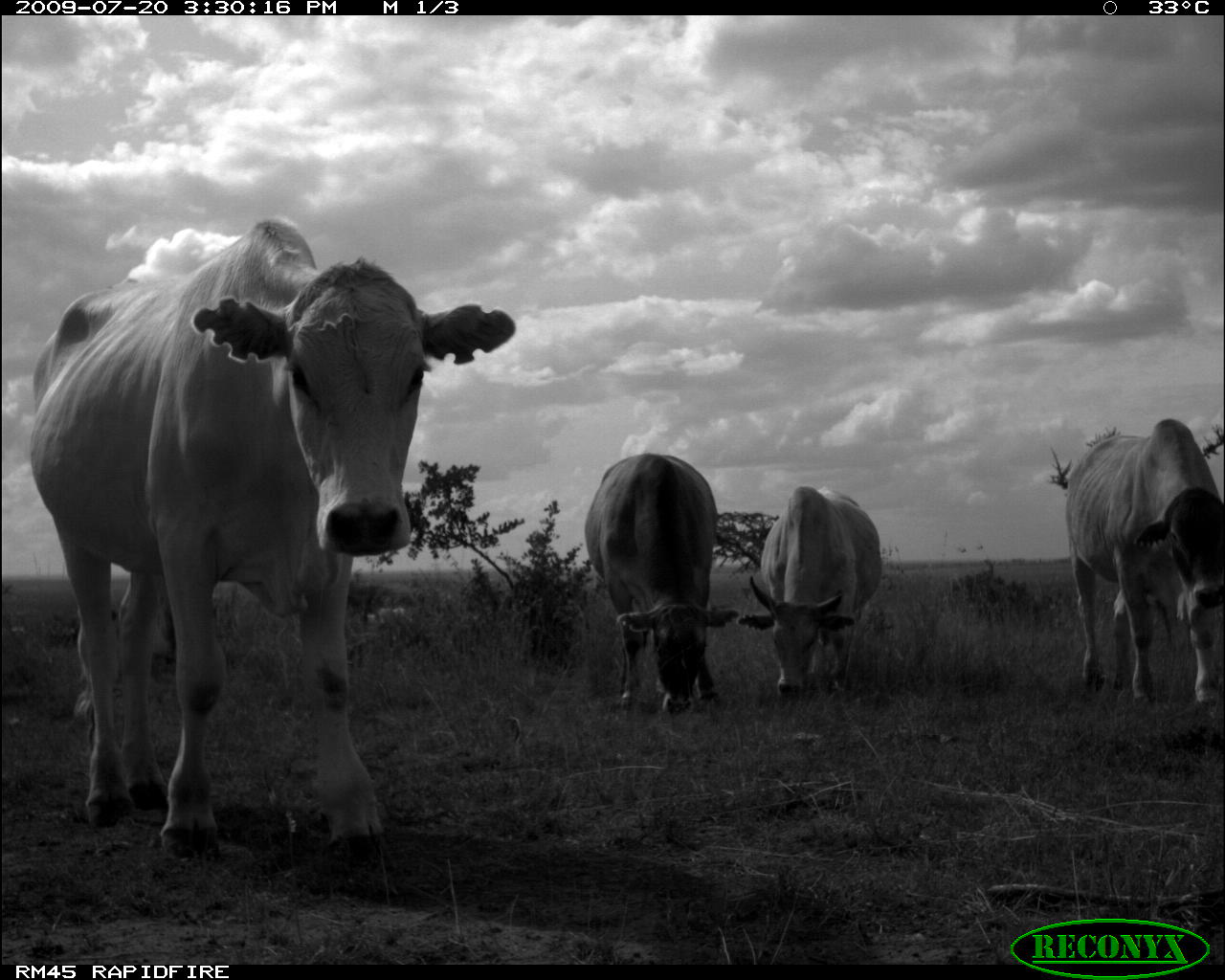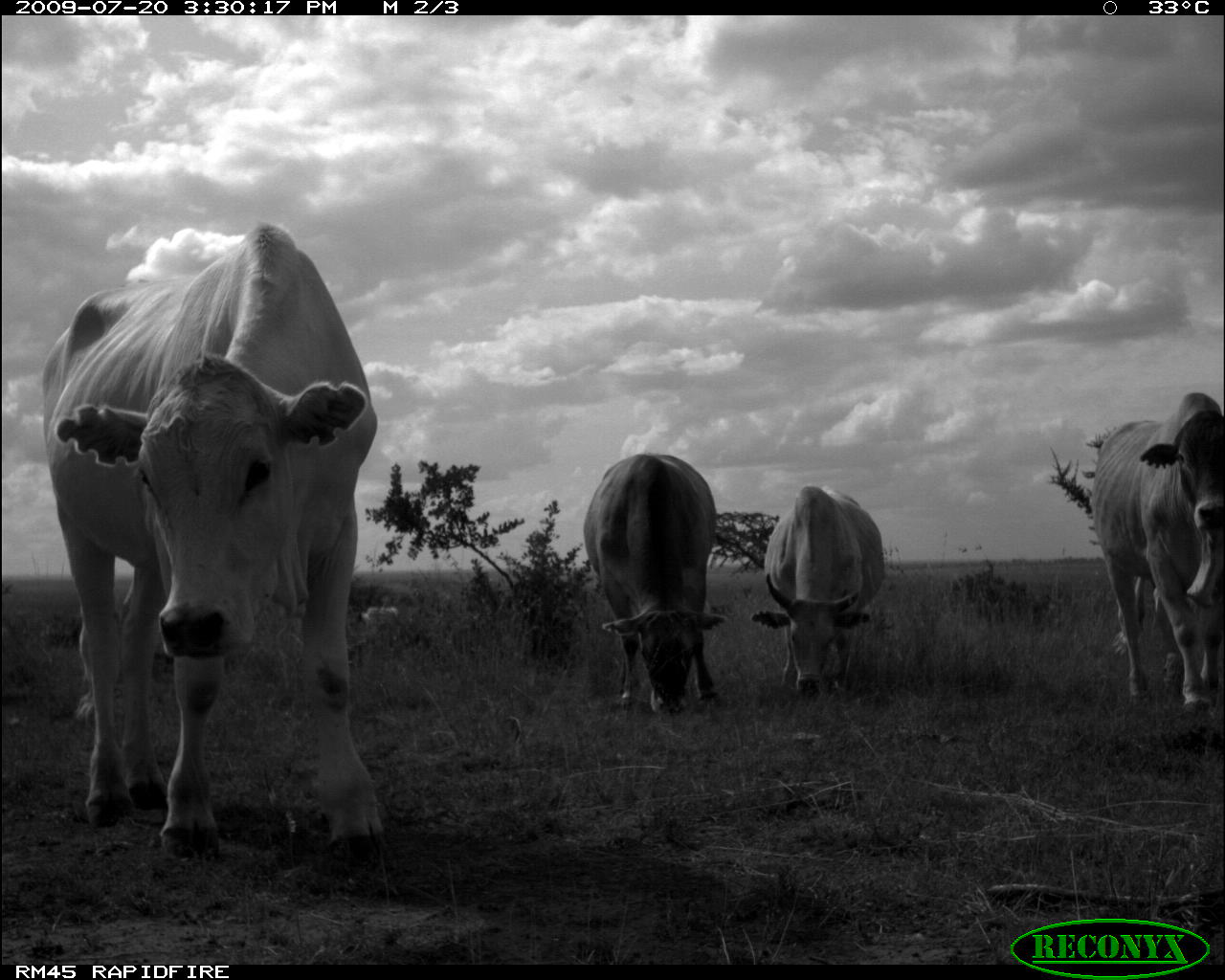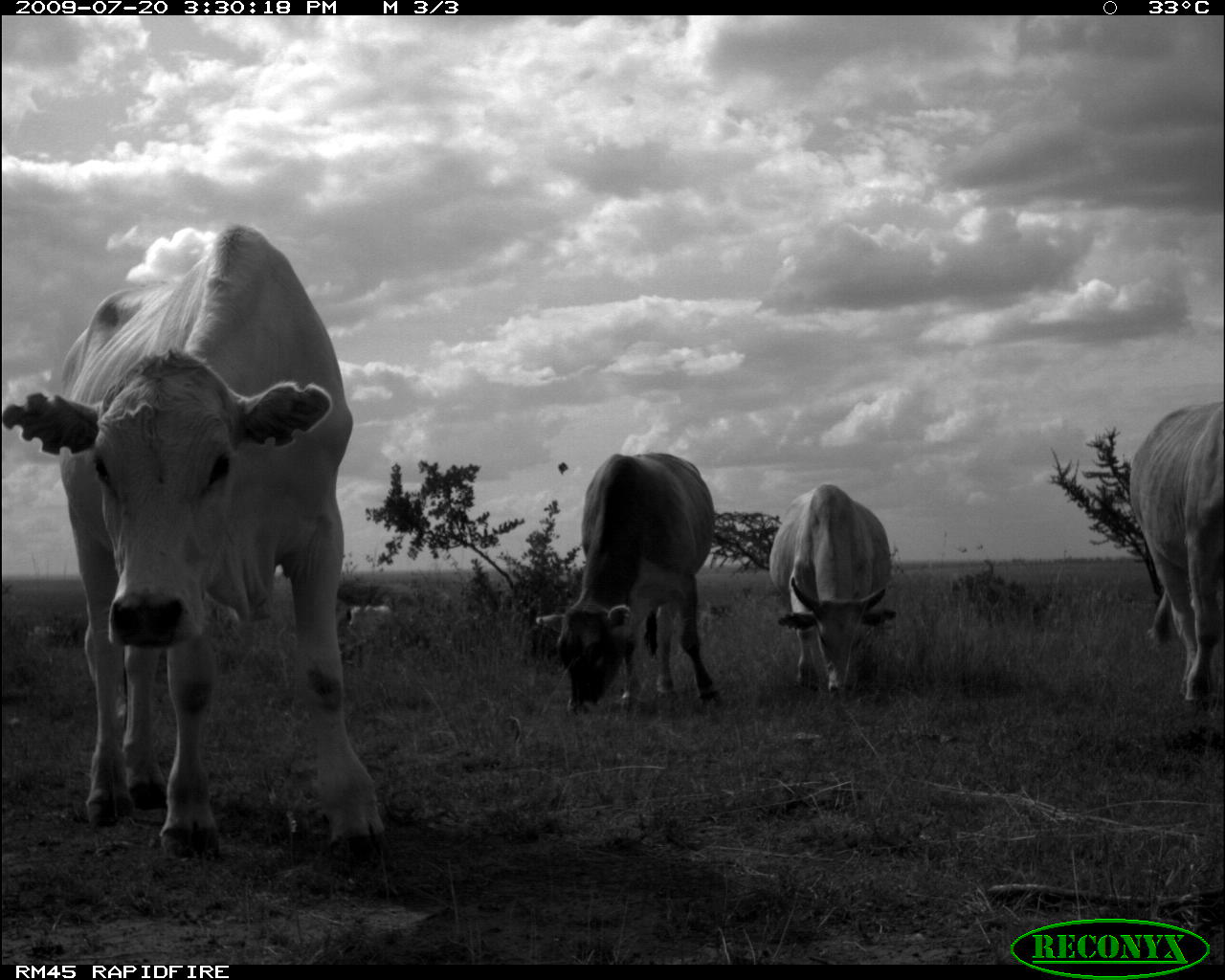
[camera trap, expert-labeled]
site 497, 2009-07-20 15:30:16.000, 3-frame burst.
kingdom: Animalia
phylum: Chordata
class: Mammalia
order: Artiodactyla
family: Bovidae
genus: Tragelaphus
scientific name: Tragelaphus oryx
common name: eland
Tragelaphus oryx (eland), count 4.